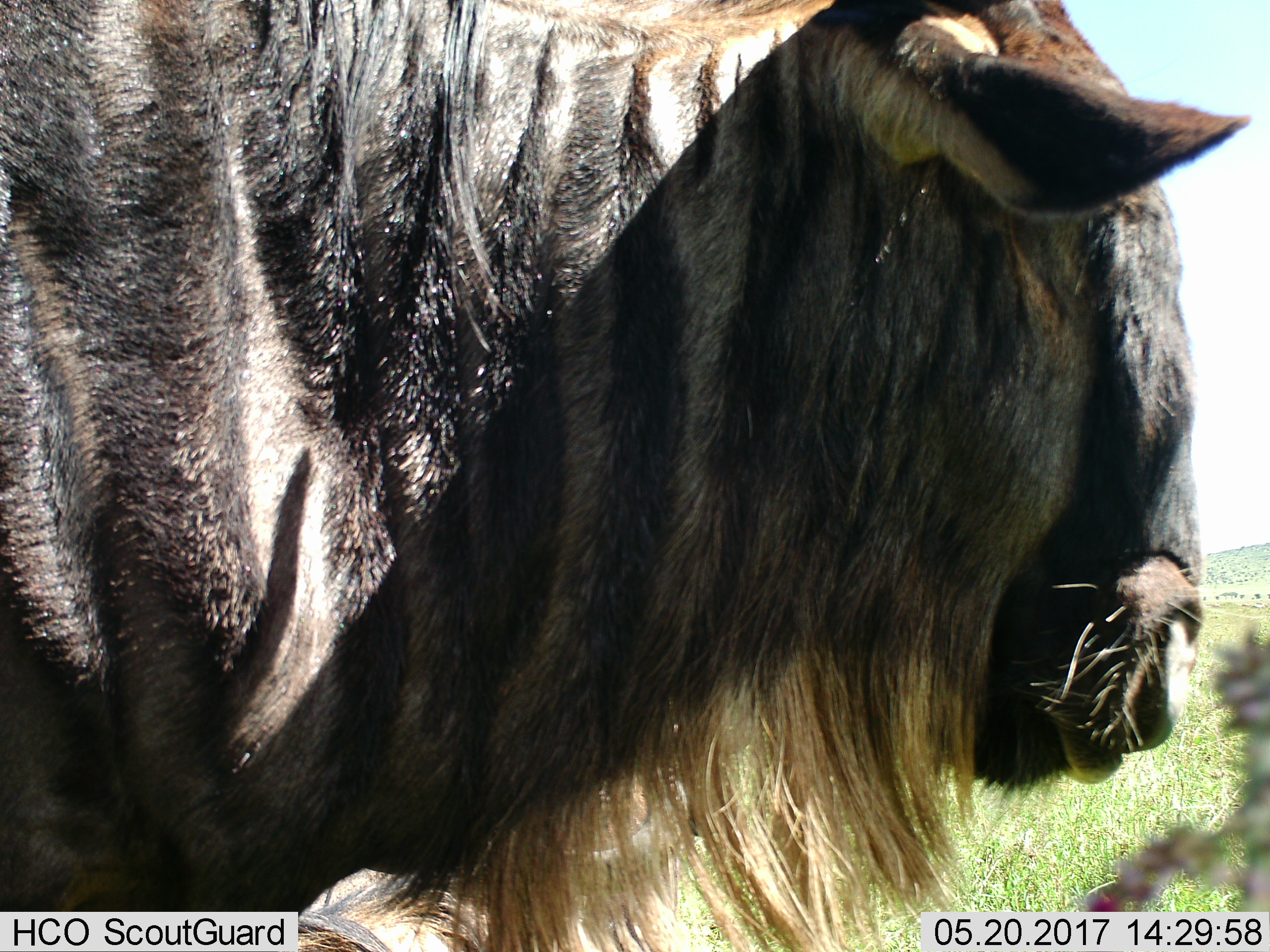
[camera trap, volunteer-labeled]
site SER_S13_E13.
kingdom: Animalia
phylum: Chordata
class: Mammalia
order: Artiodactyla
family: Bovidae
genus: Connochaetes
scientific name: Connochaetes taurinus taurinus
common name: blue wildebeest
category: wildebeestblue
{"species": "wildebeestblue (blue wildebeest) (Connochaetes taurinus taurinus)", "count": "1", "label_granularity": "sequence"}